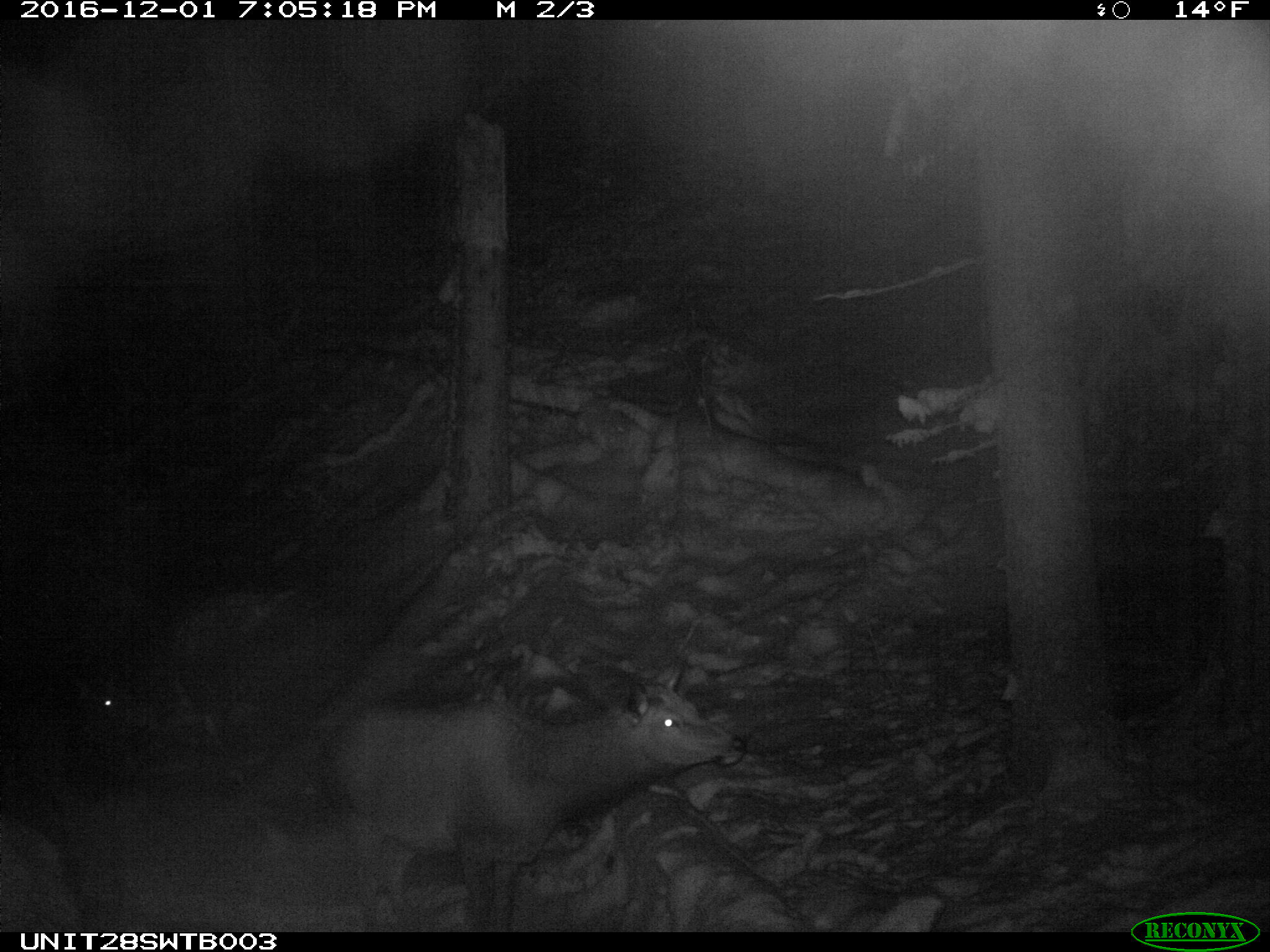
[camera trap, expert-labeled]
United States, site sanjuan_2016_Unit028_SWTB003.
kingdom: Animalia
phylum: Chordata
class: Mammalia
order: Artiodactyla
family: Cervidae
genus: Cervus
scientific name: Cervus elaphus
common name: red deer